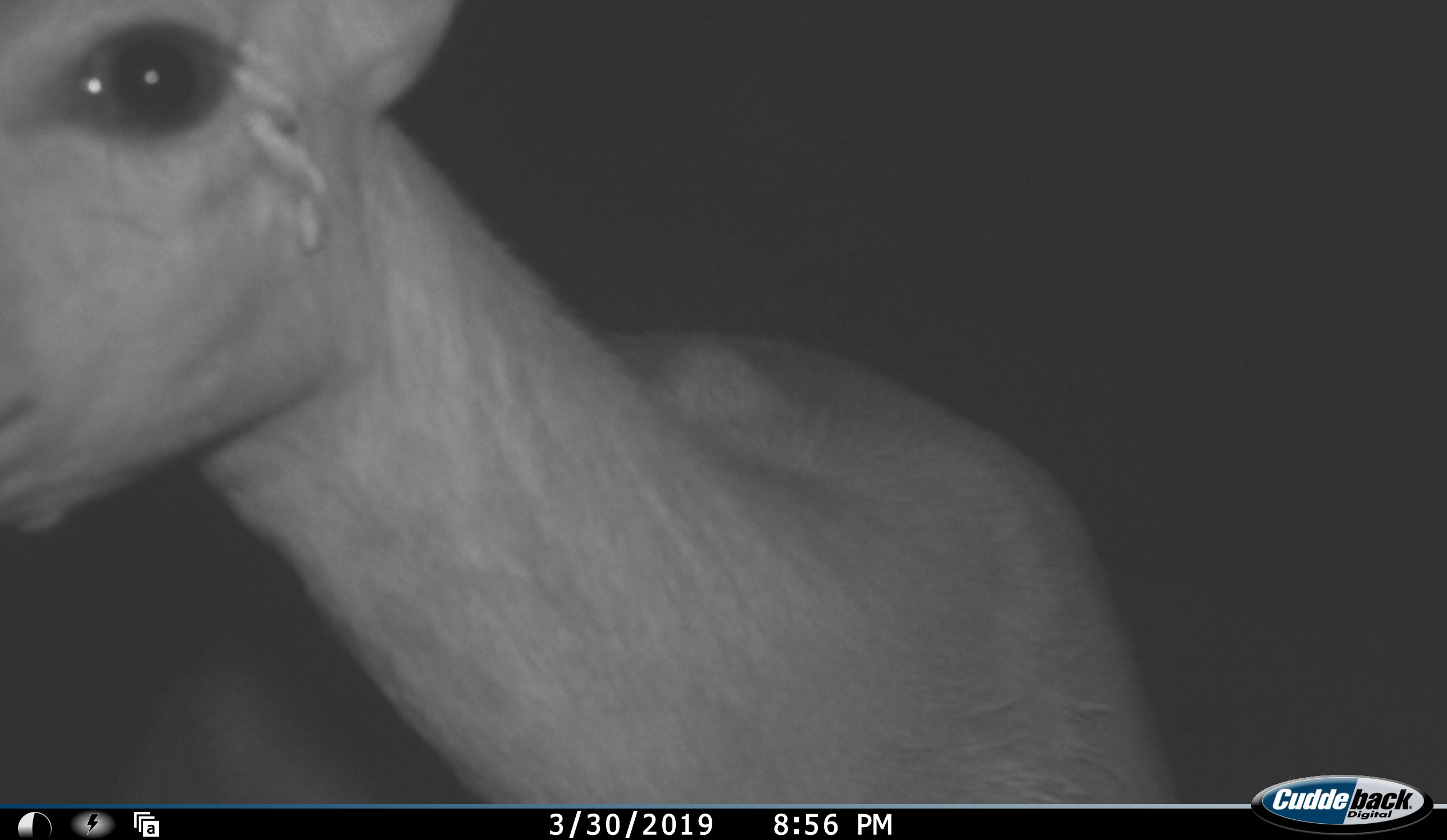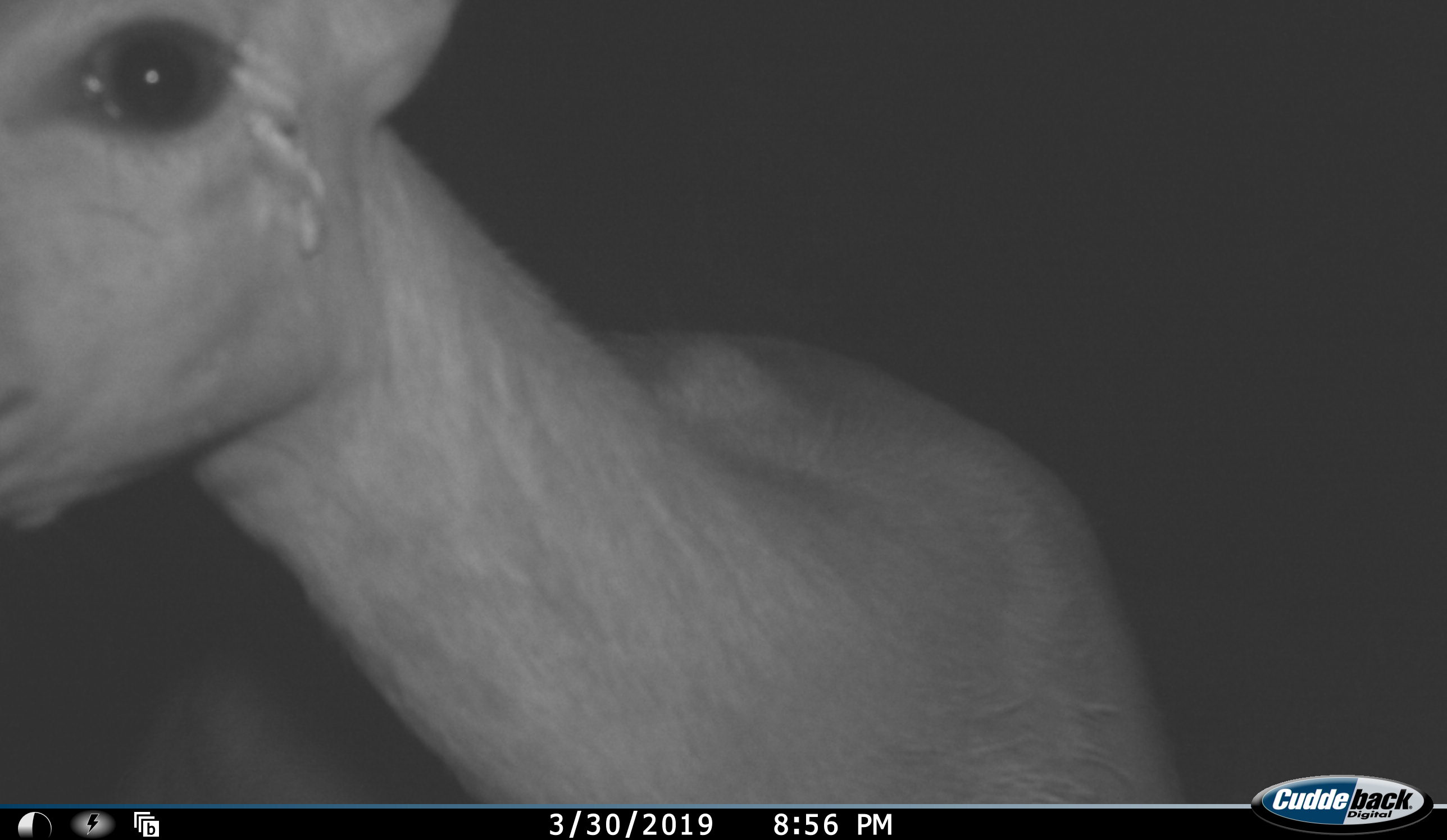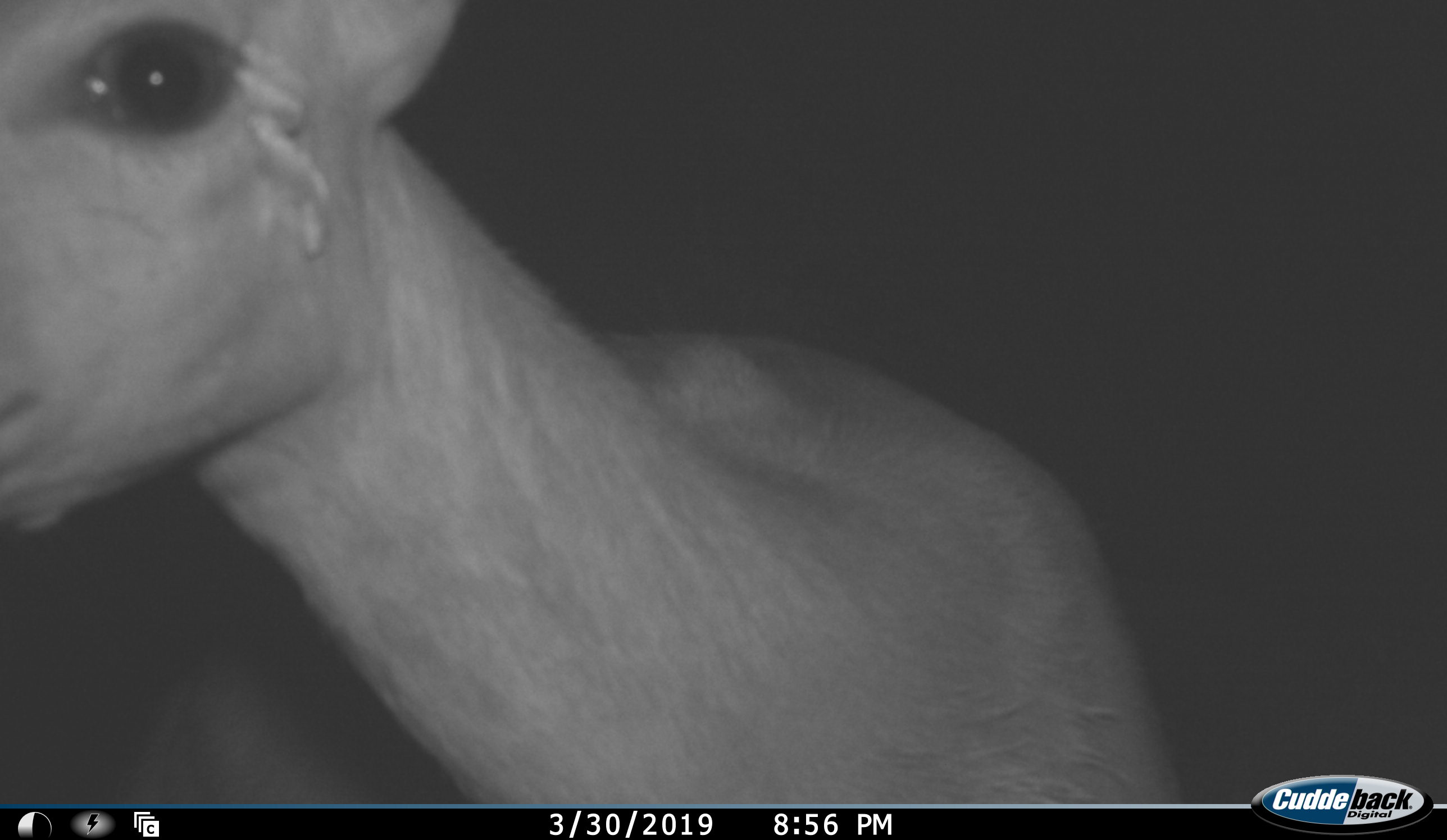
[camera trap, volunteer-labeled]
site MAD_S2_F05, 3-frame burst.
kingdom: Animalia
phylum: Chordata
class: Mammalia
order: Artiodactyla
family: Bovidae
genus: Aepyceros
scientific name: Aepyceros melampus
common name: impala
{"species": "impala (Aepyceros melampus)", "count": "1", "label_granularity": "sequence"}